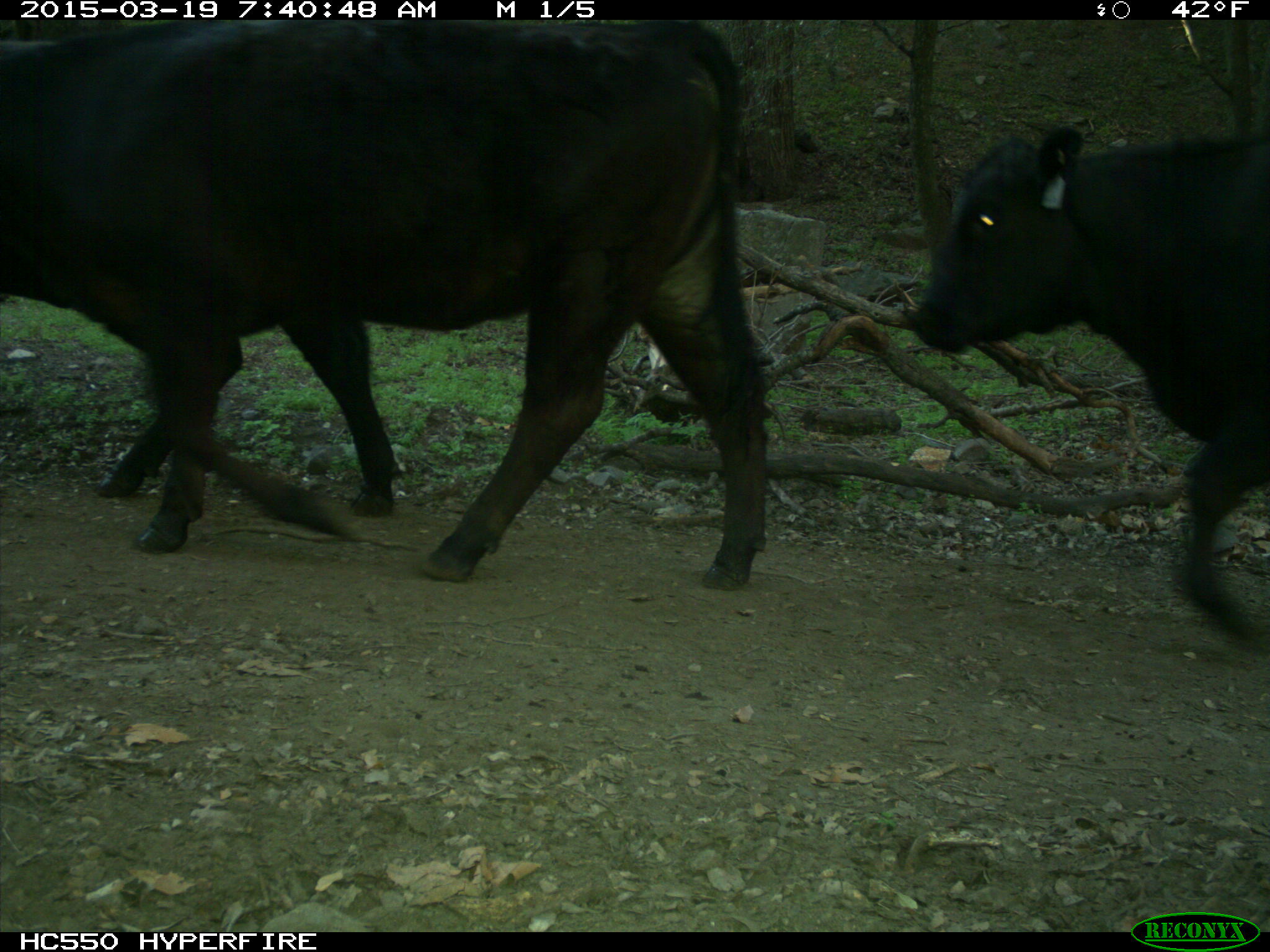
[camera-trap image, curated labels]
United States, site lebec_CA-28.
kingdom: Animalia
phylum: Chordata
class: Mammalia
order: Artiodactyla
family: Bovidae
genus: Bos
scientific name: Bos taurus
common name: domestic cow